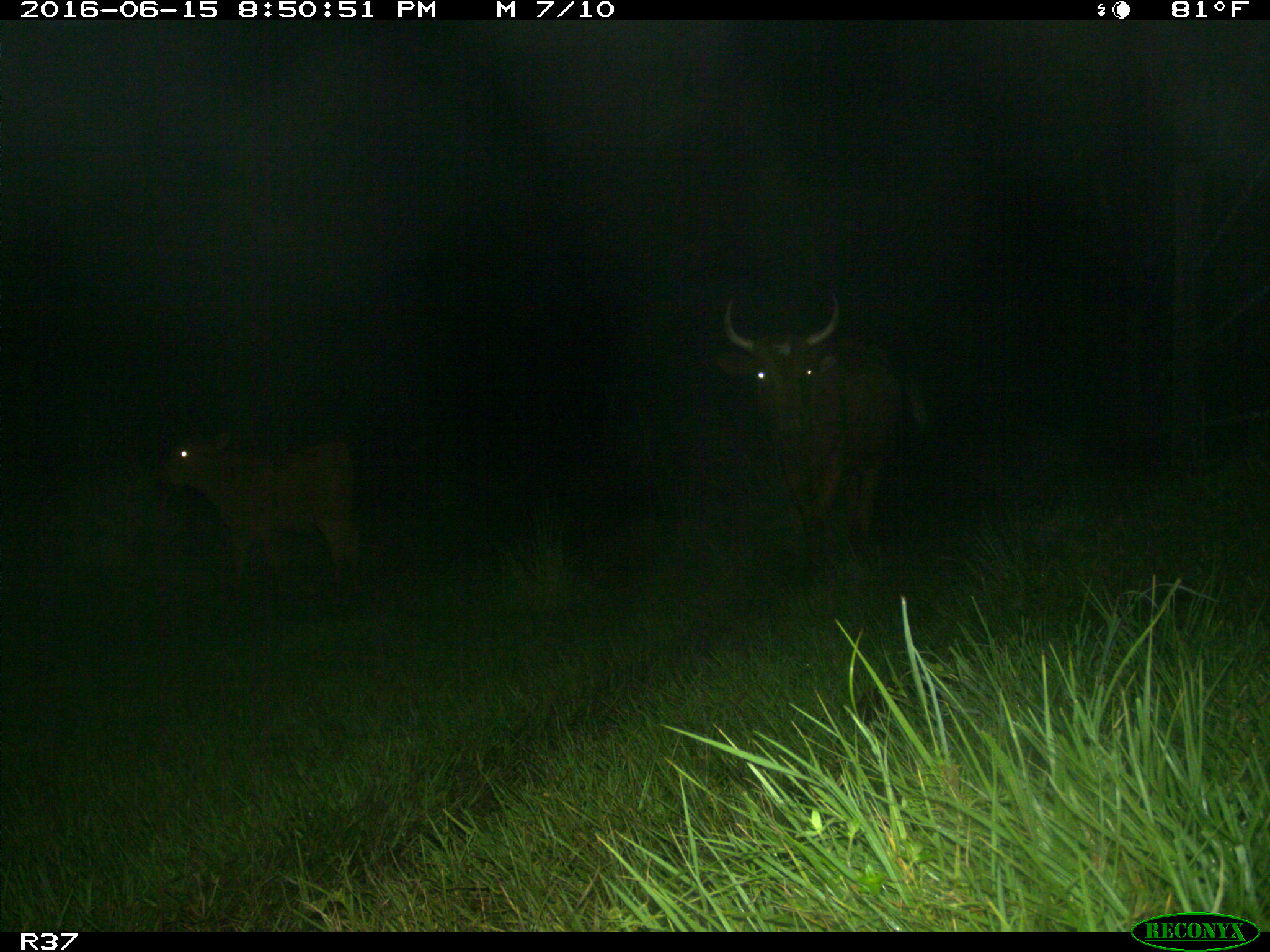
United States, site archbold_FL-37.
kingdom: Animalia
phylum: Chordata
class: Mammalia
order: Artiodactyla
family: Bovidae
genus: Bos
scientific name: Bos taurus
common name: domestic cow